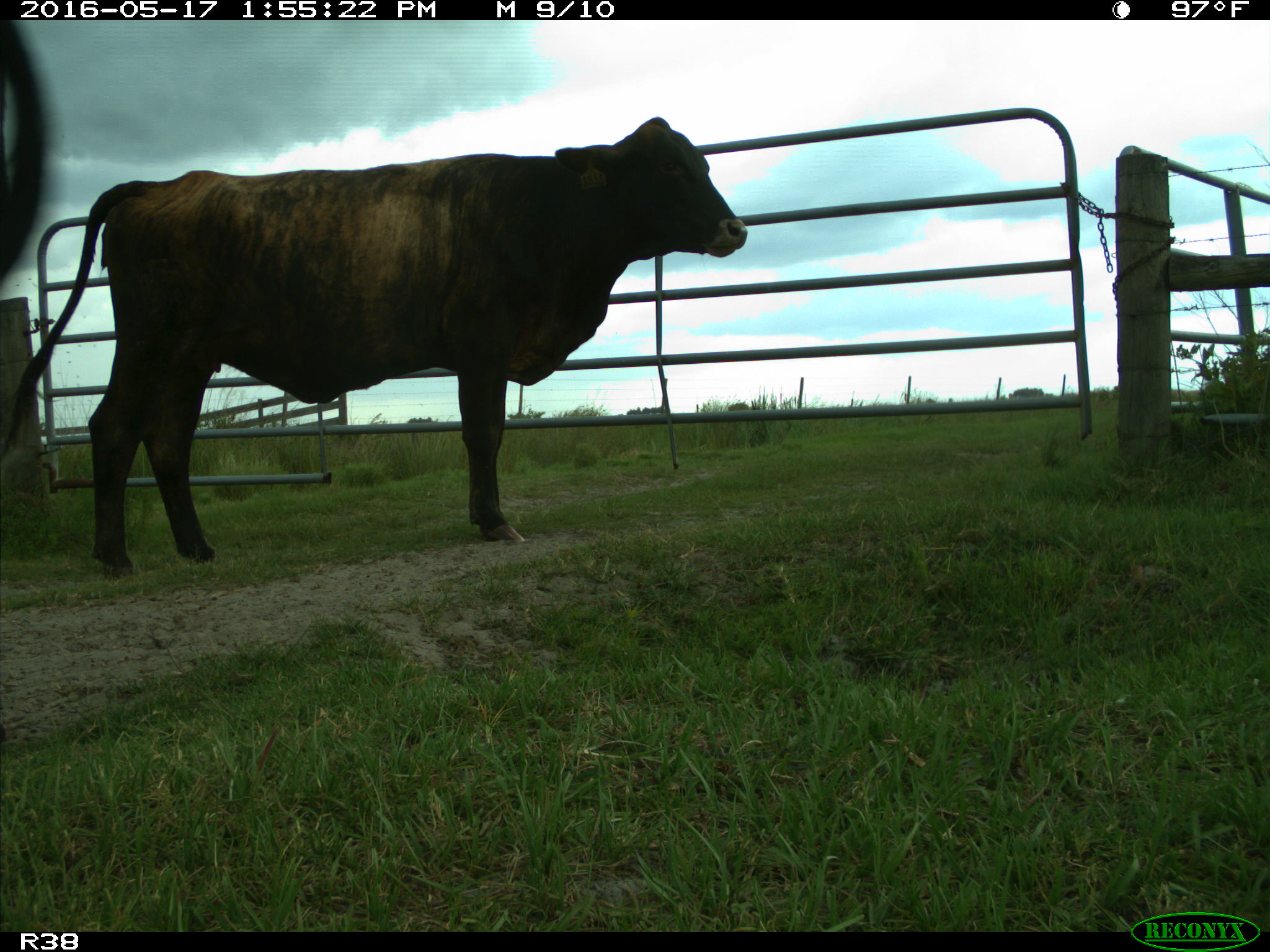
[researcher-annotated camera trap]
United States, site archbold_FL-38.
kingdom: Animalia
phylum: Chordata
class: Mammalia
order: Artiodactyla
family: Bovidae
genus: Bos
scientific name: Bos taurus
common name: domestic cow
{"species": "Bos taurus (domestic cow)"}